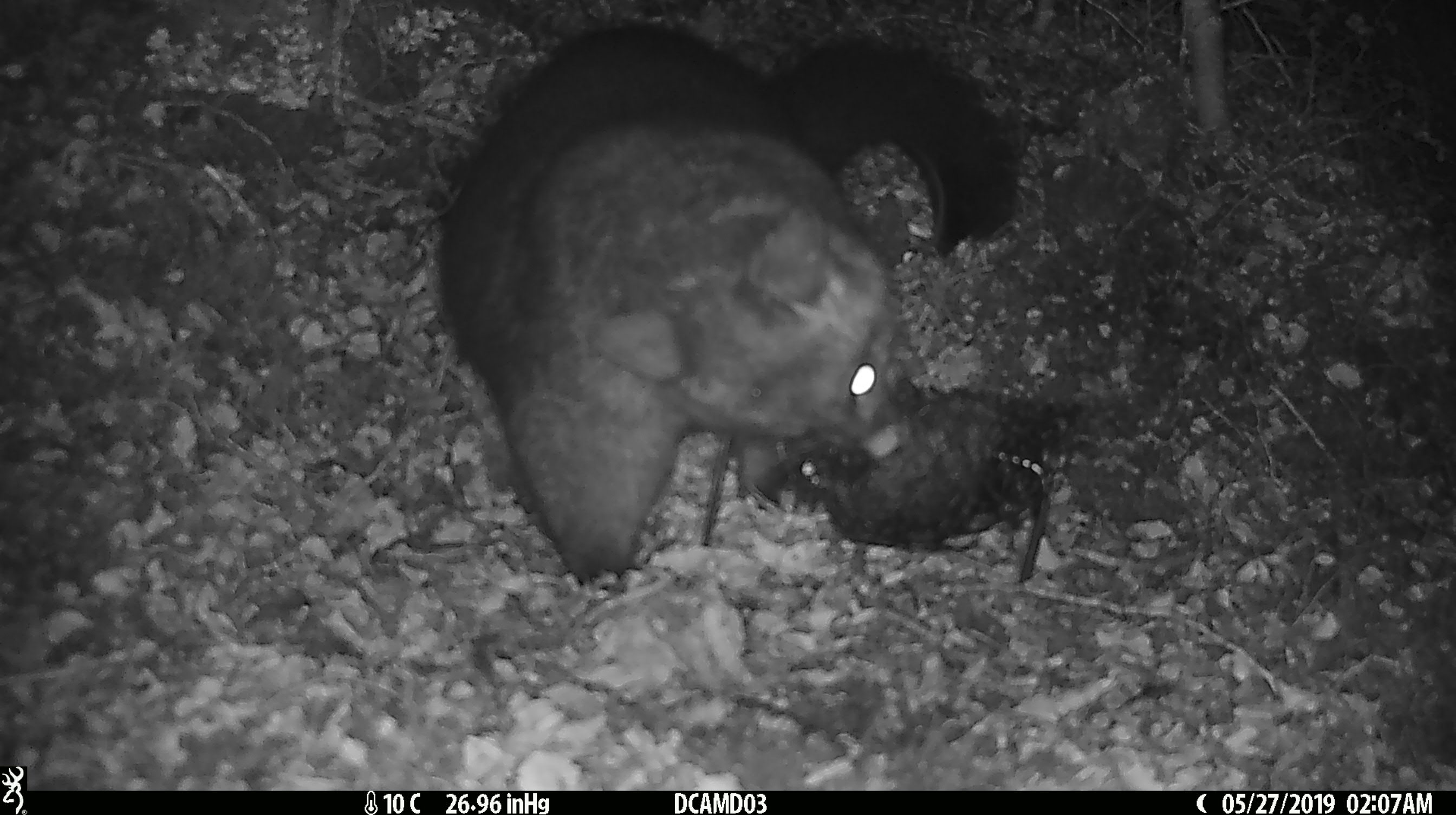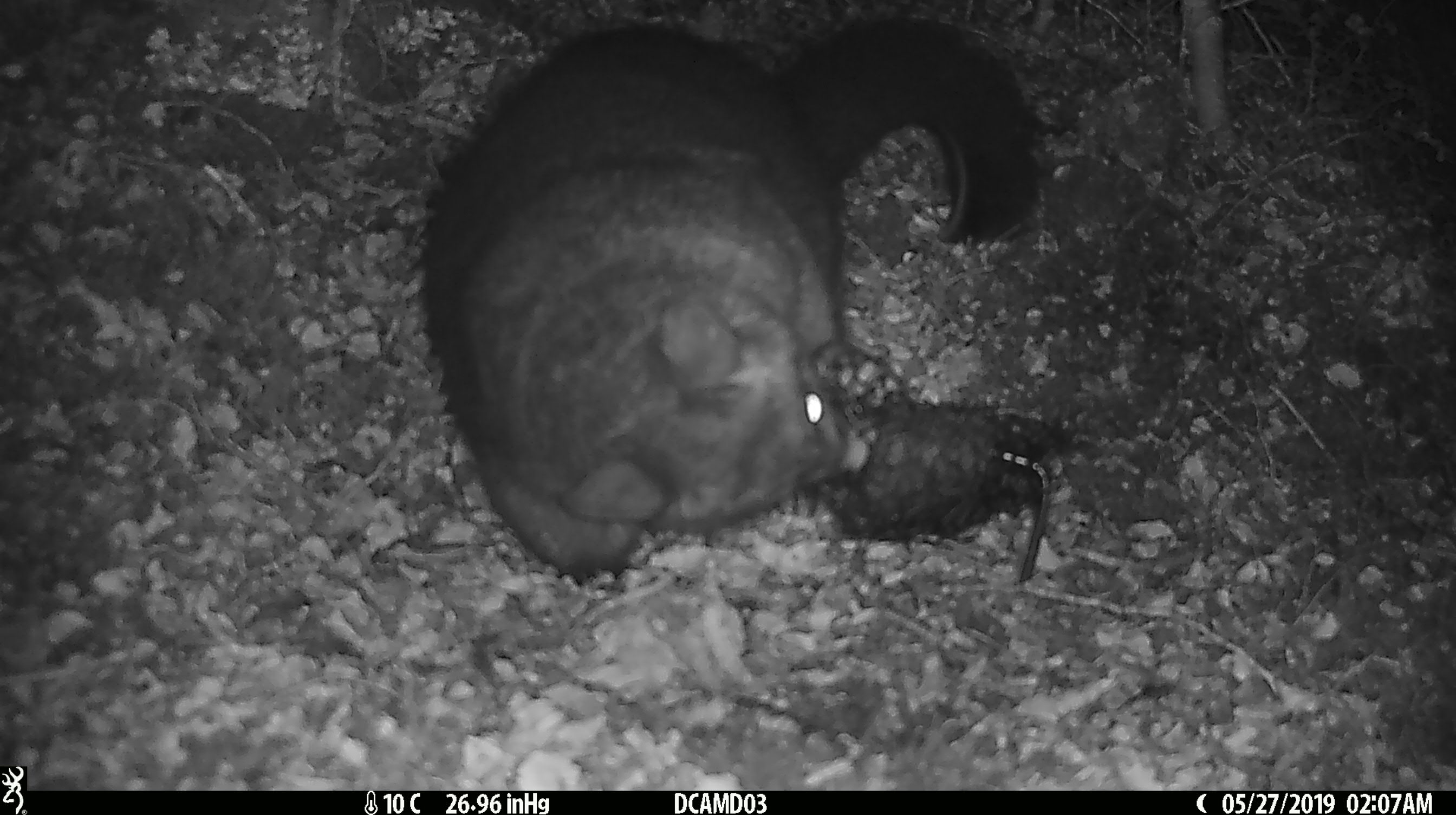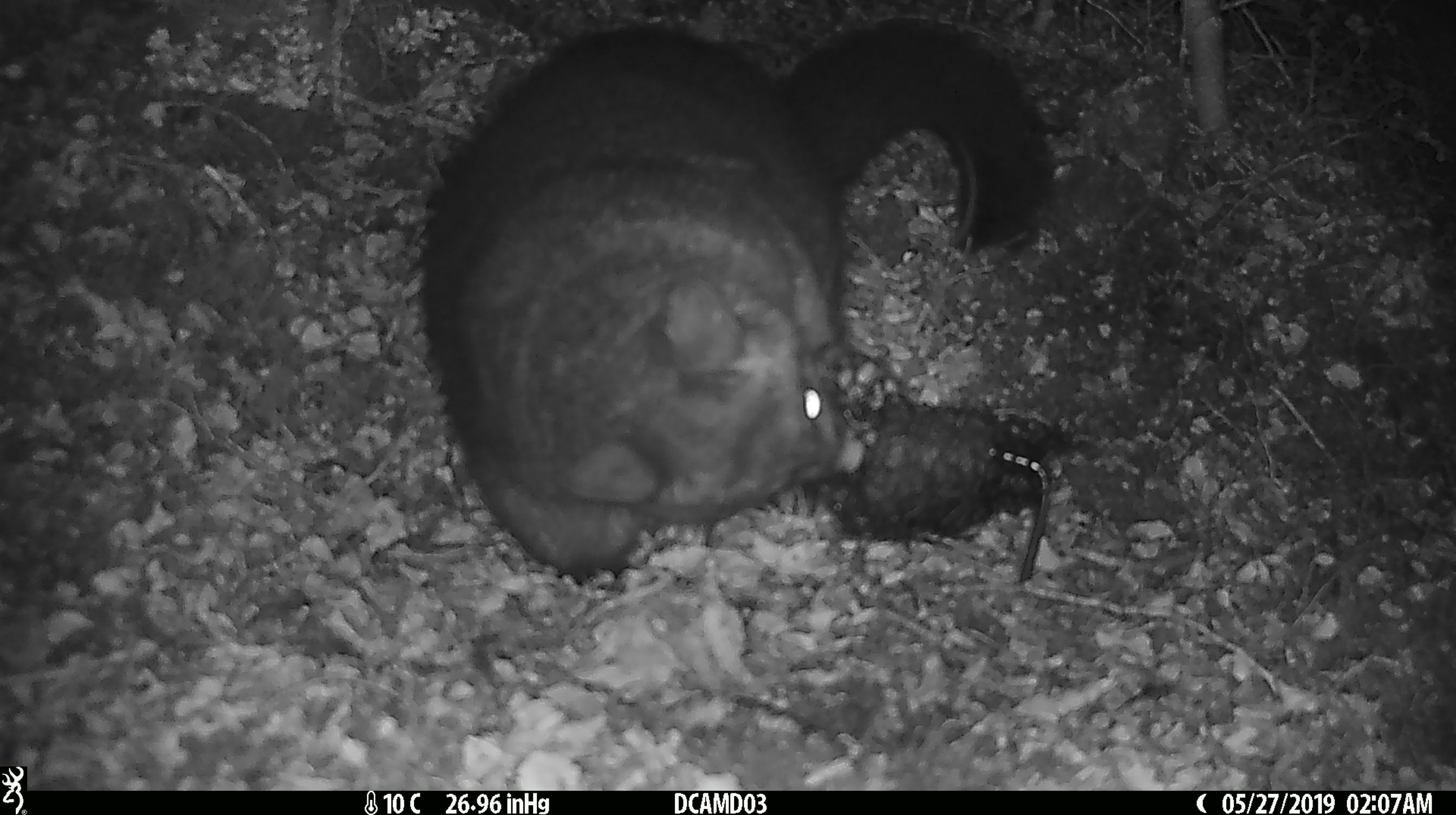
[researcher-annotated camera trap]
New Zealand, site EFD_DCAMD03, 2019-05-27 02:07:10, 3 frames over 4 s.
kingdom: Animalia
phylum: Chordata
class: Mammalia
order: Diprotodontia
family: Phalangeridae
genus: Trichosurus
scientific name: Trichosurus vulpecula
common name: common brushtail possum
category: possum